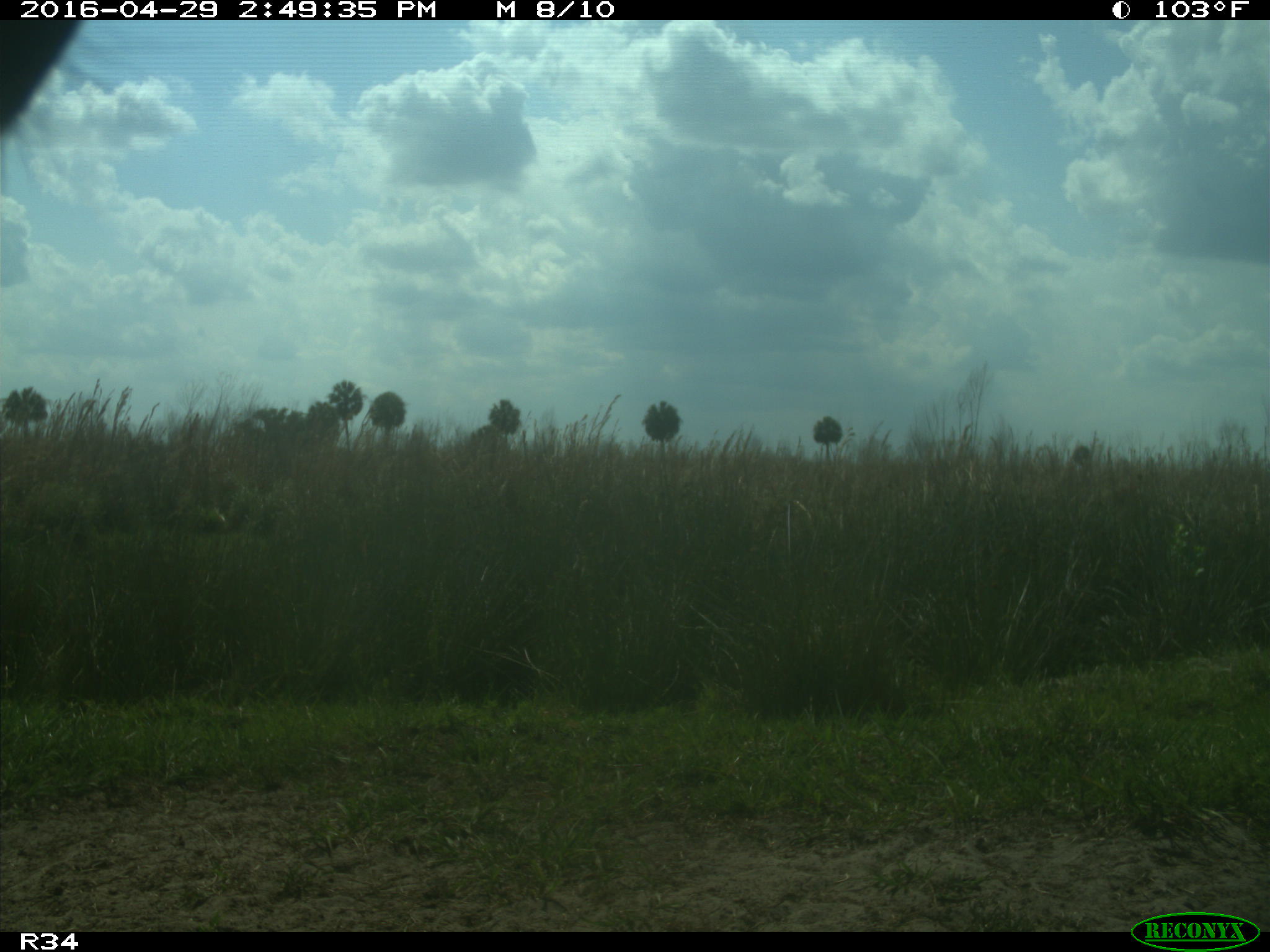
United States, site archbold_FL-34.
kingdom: Animalia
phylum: Chordata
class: Mammalia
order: Artiodactyla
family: Bovidae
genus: Bos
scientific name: Bos taurus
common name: domestic cow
Bos taurus (domestic cow).